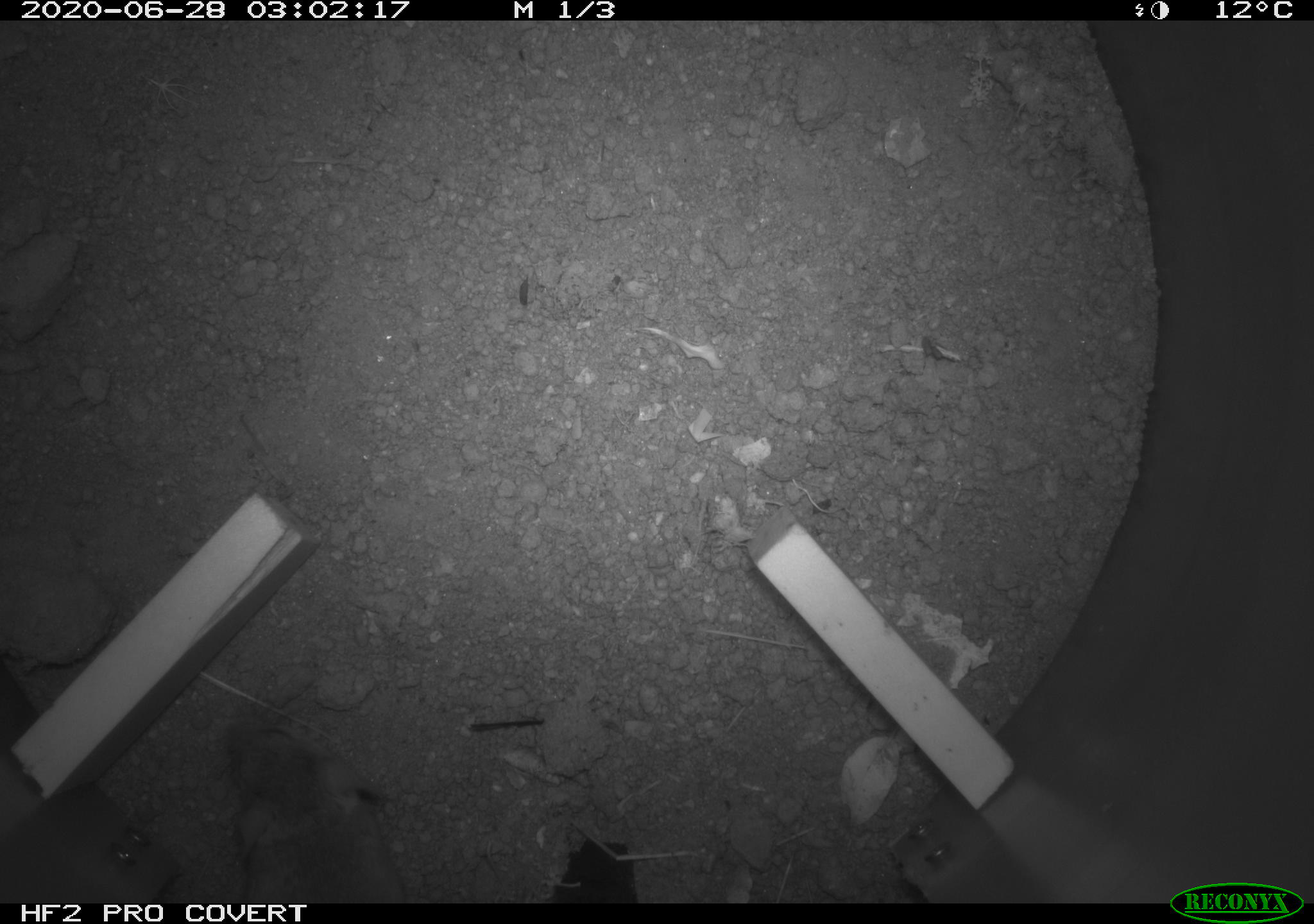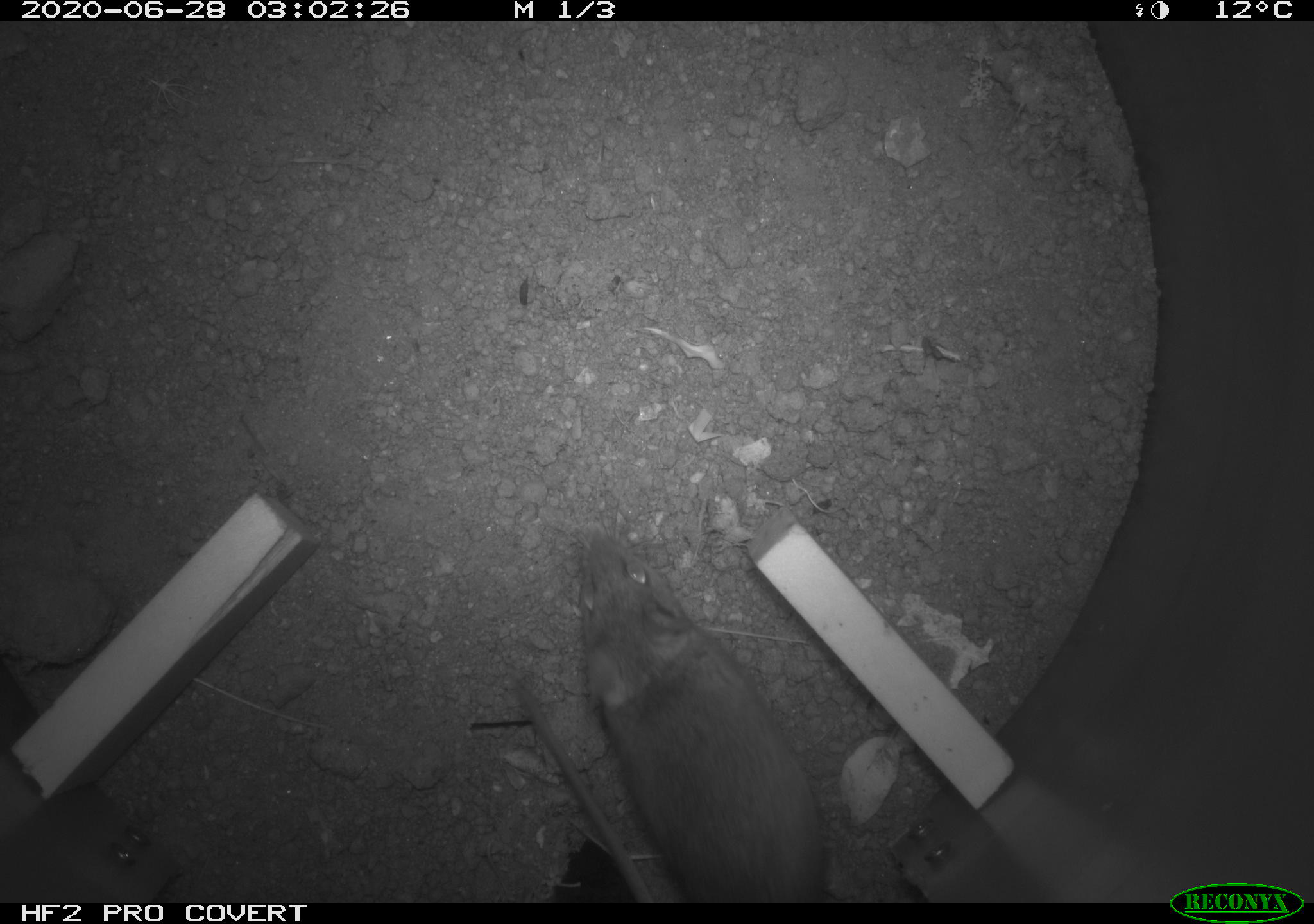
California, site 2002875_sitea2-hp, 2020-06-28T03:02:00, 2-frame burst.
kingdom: Animalia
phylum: Chordata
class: Mammalia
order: Rodentia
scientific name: Rodentia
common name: rodent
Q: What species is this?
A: Rodent (Rodentia).